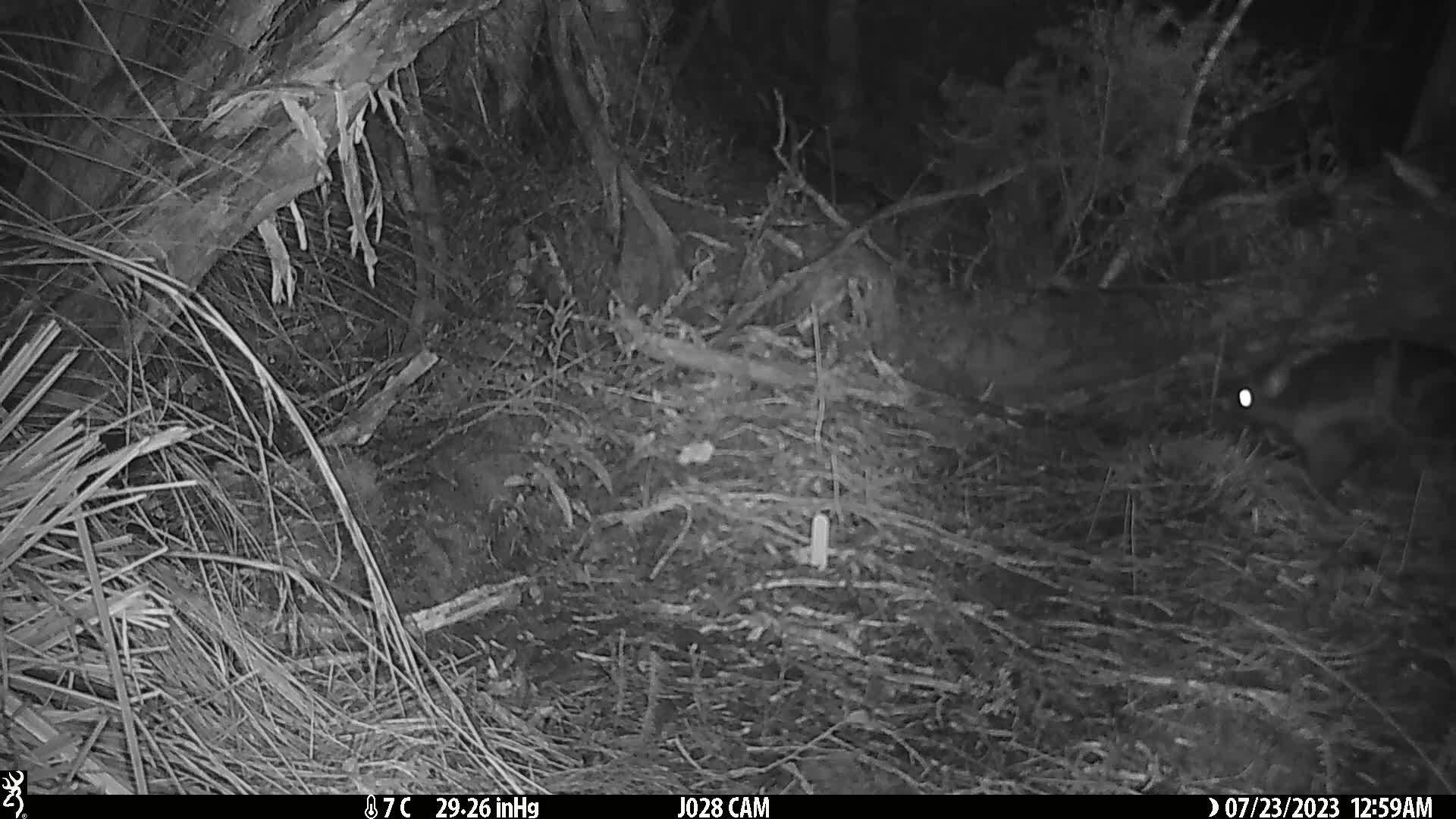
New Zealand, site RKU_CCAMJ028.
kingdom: Animalia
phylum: Chordata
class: Mammalia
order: Diprotodontia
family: Phalangeridae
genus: Trichosurus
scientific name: Trichosurus vulpecula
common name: common brushtail possum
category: possum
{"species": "possum (common brushtail possum) (Trichosurus vulpecula)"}